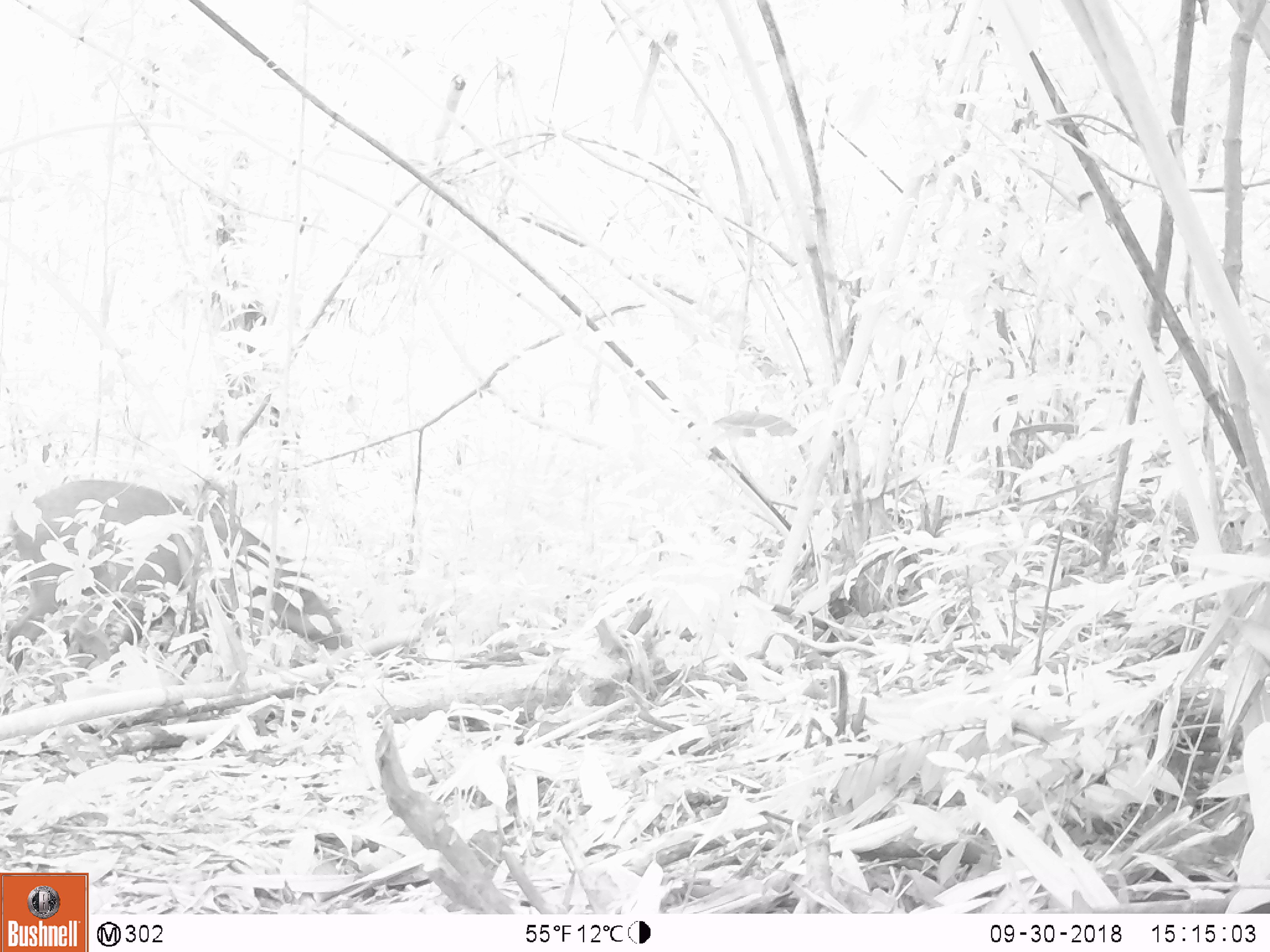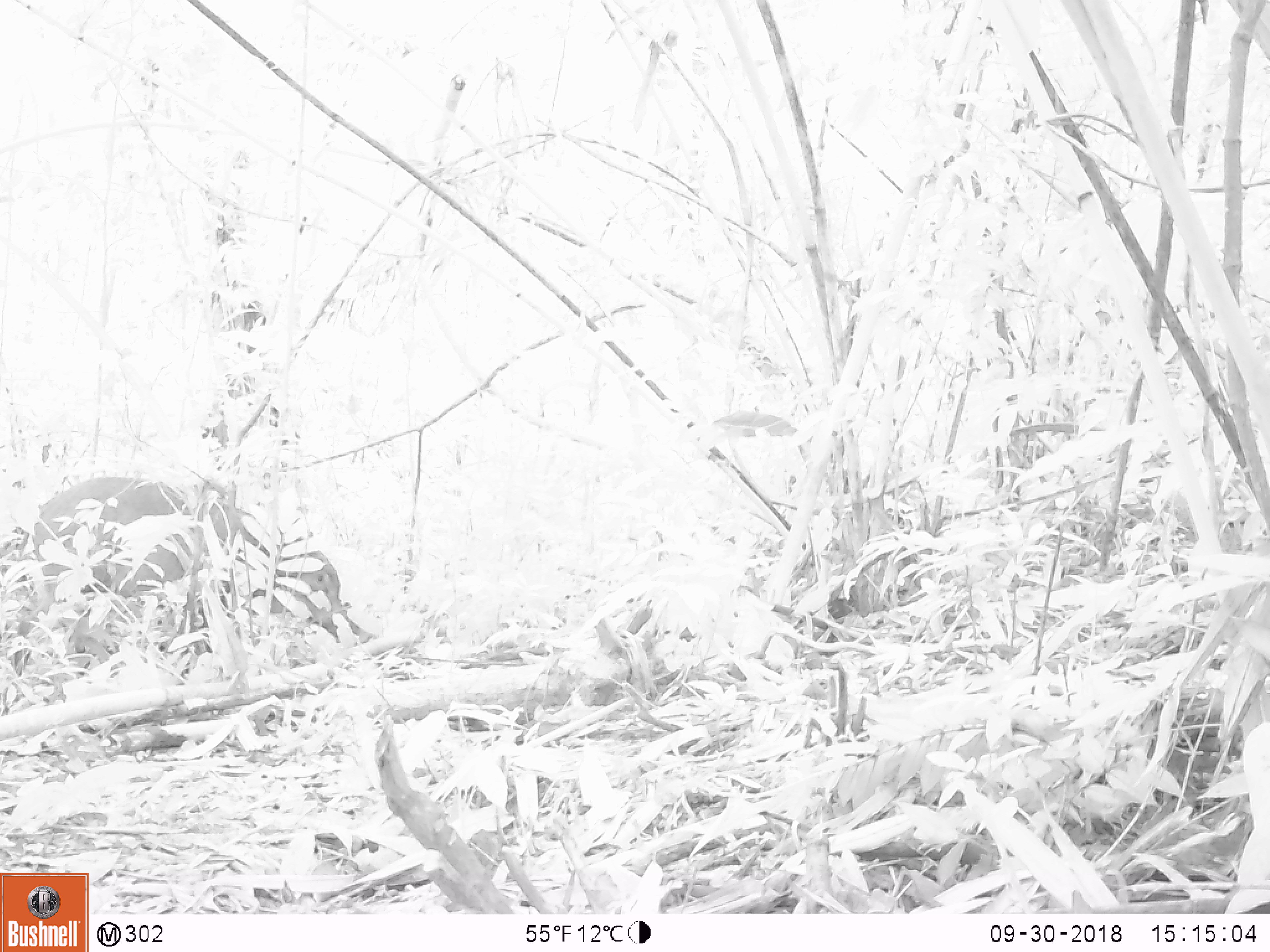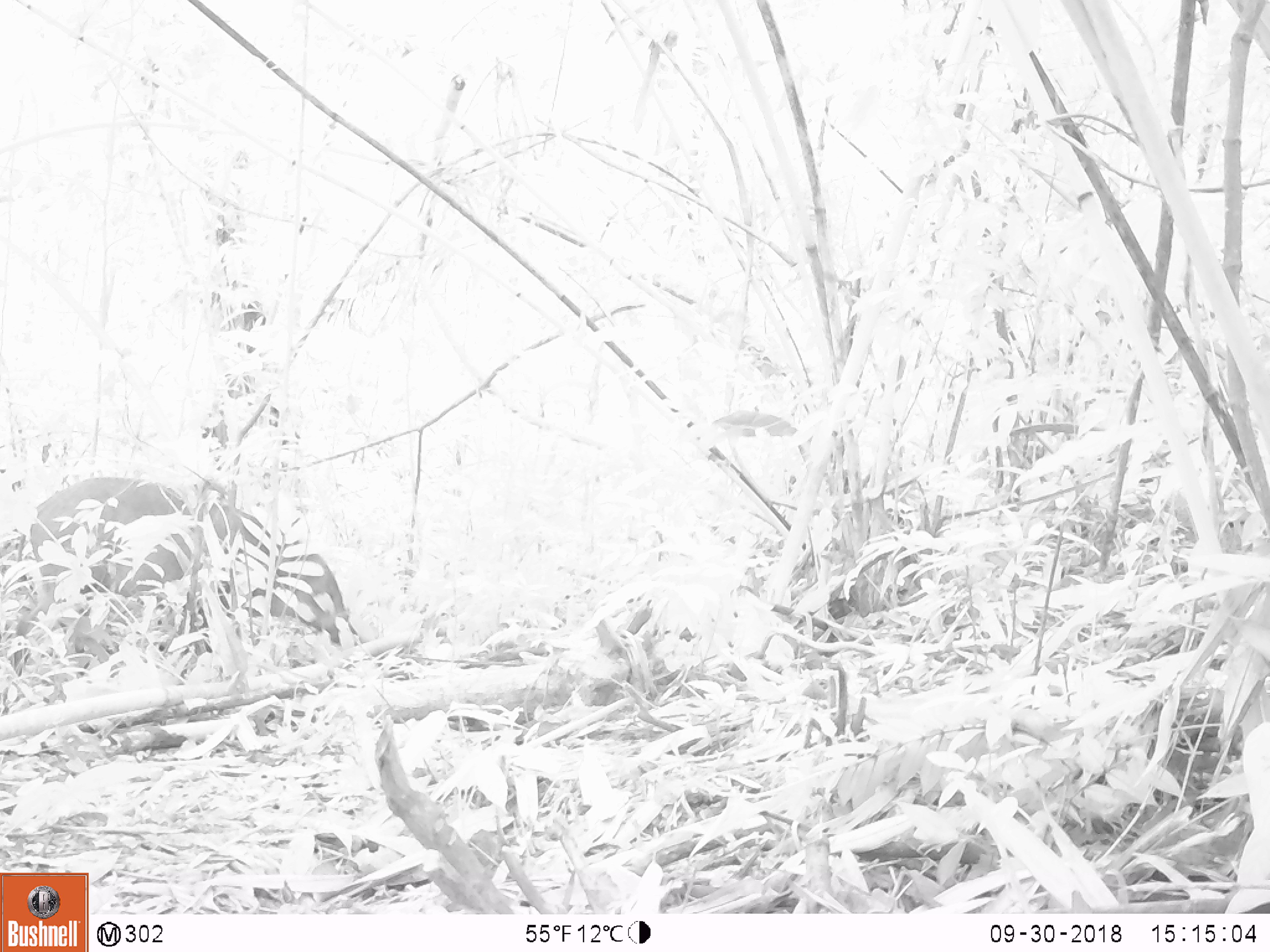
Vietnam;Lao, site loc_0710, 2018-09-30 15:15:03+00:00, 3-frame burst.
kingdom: Animalia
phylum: Chordata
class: Mammalia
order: Artiodactyla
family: Suidae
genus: Sus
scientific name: Sus scrofa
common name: eurasian wild pig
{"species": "eurasian wild pig (Sus scrofa)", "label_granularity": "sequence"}